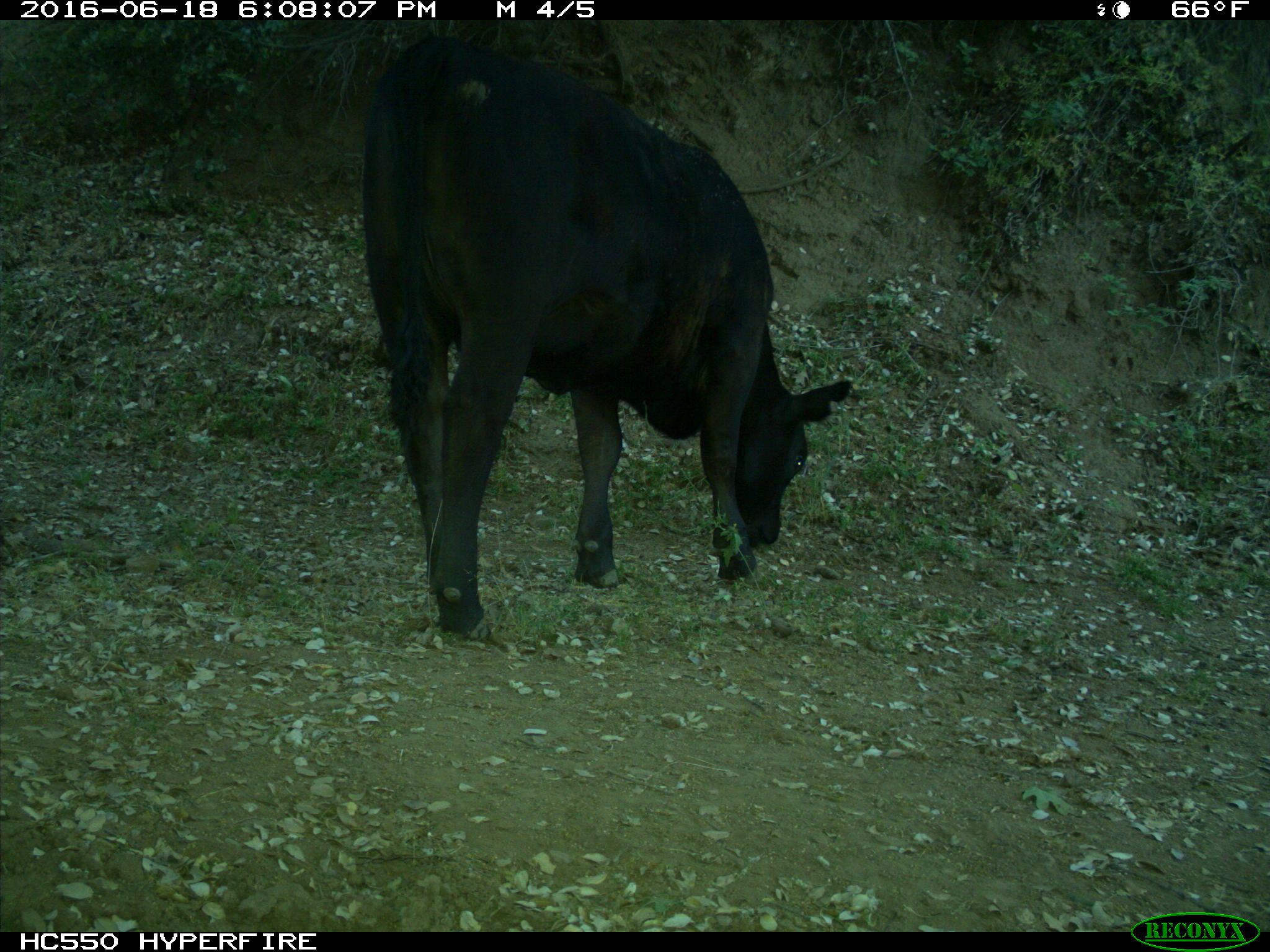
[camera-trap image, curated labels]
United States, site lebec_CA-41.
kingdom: Animalia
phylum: Chordata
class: Mammalia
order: Artiodactyla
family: Bovidae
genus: Bos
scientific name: Bos taurus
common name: domestic cow